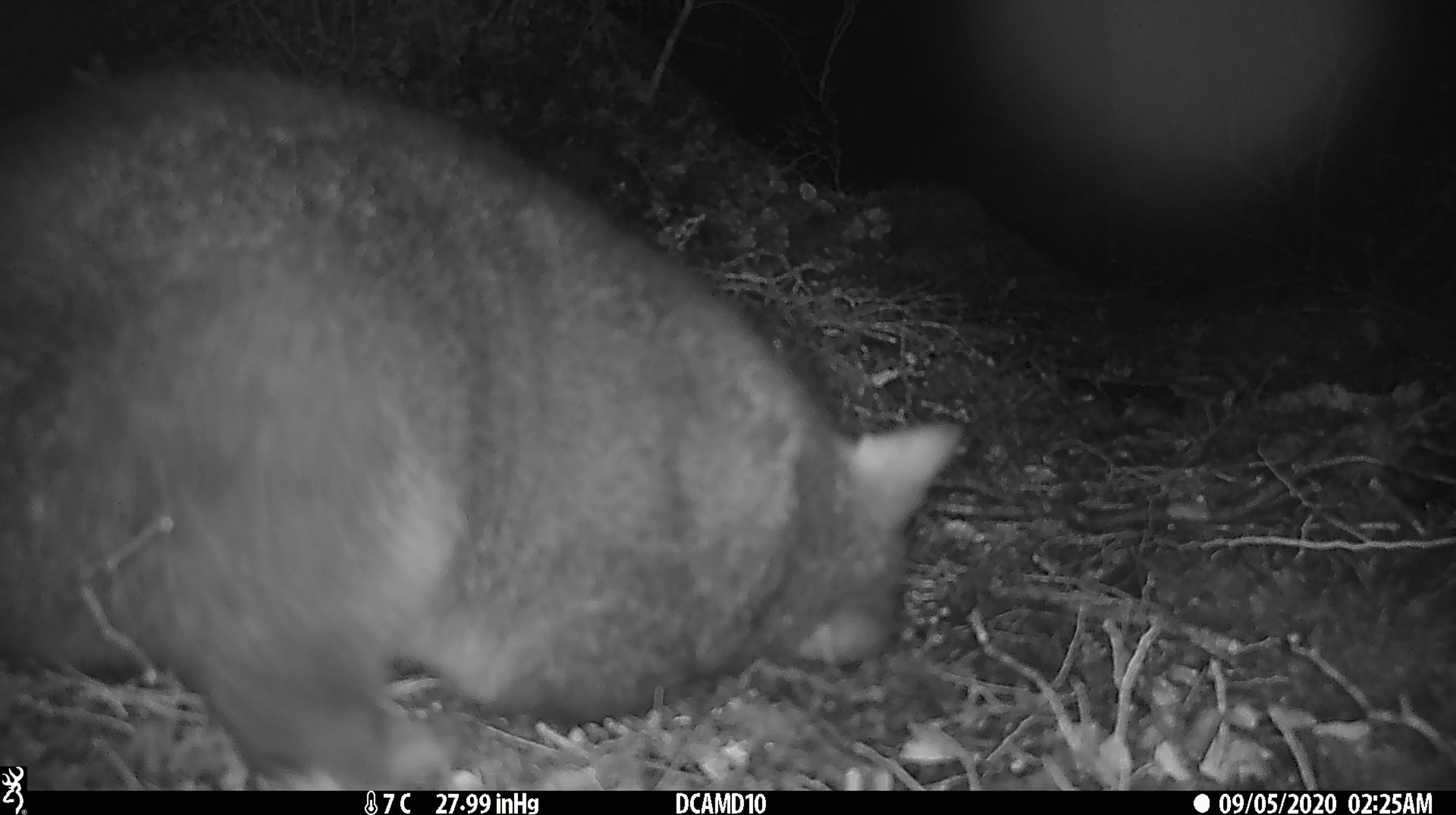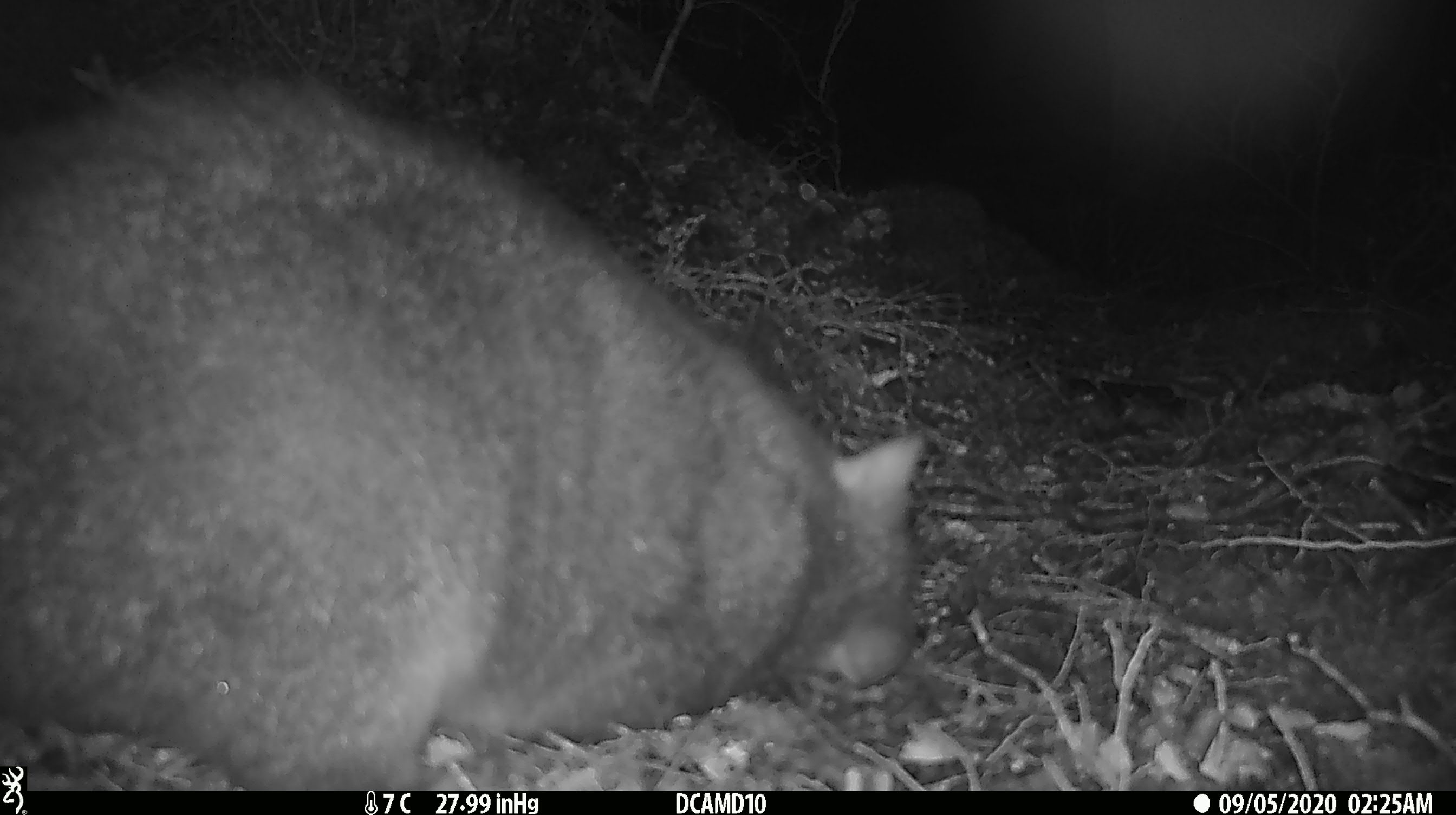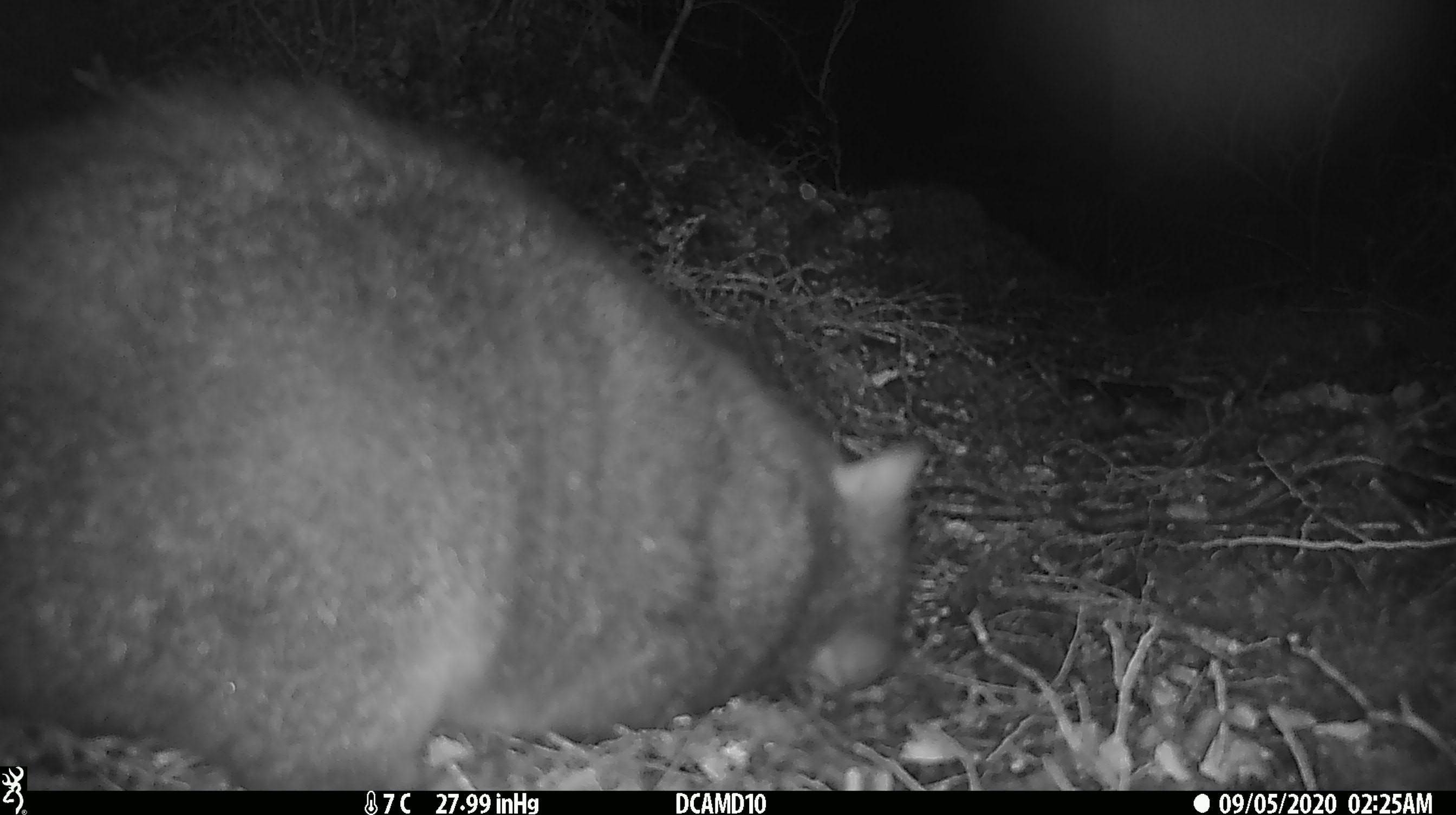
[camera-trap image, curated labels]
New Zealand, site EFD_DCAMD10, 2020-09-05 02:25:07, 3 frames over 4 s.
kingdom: Animalia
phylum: Chordata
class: Mammalia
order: Diprotodontia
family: Phalangeridae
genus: Trichosurus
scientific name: Trichosurus vulpecula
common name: common brushtail possum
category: possum